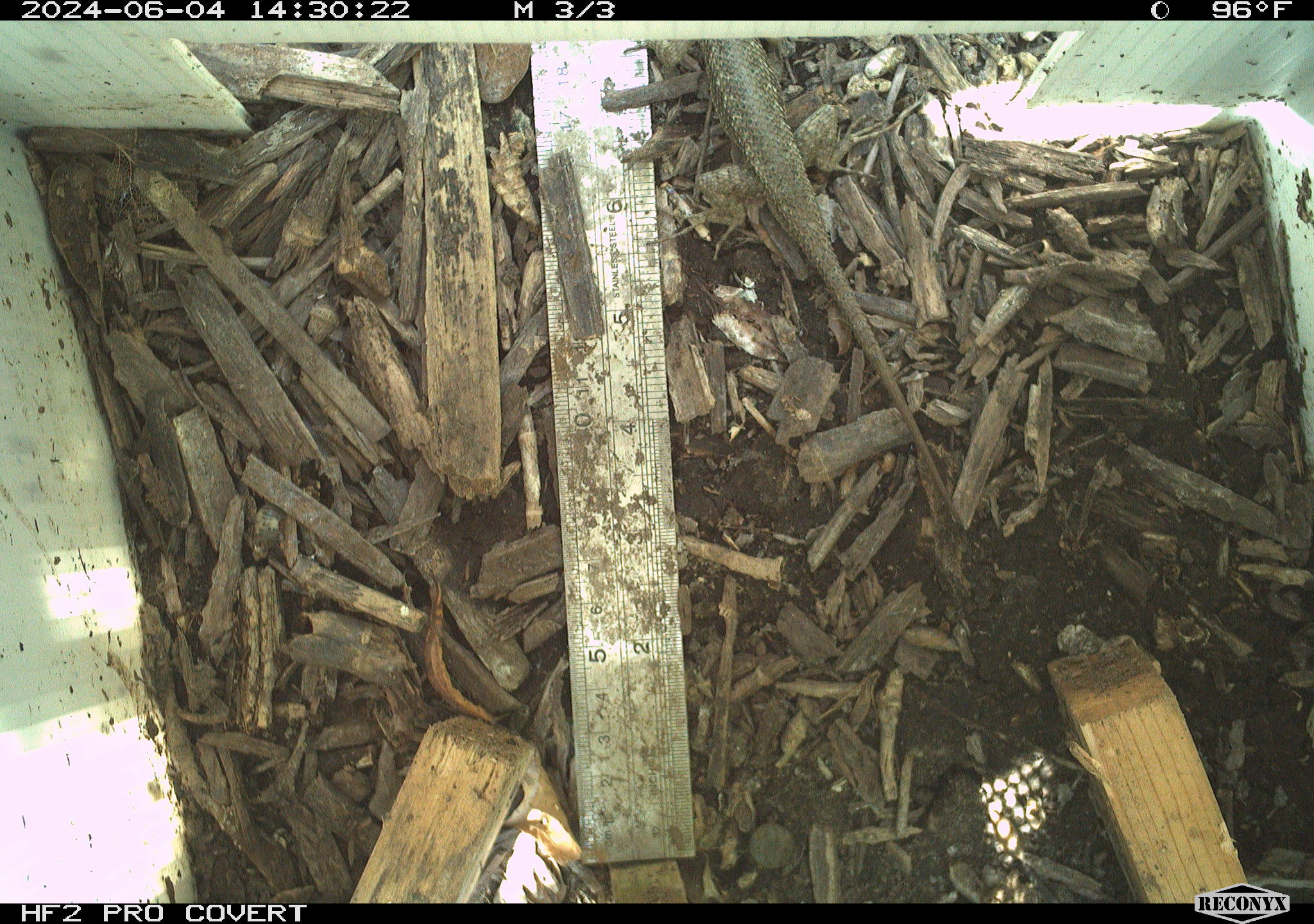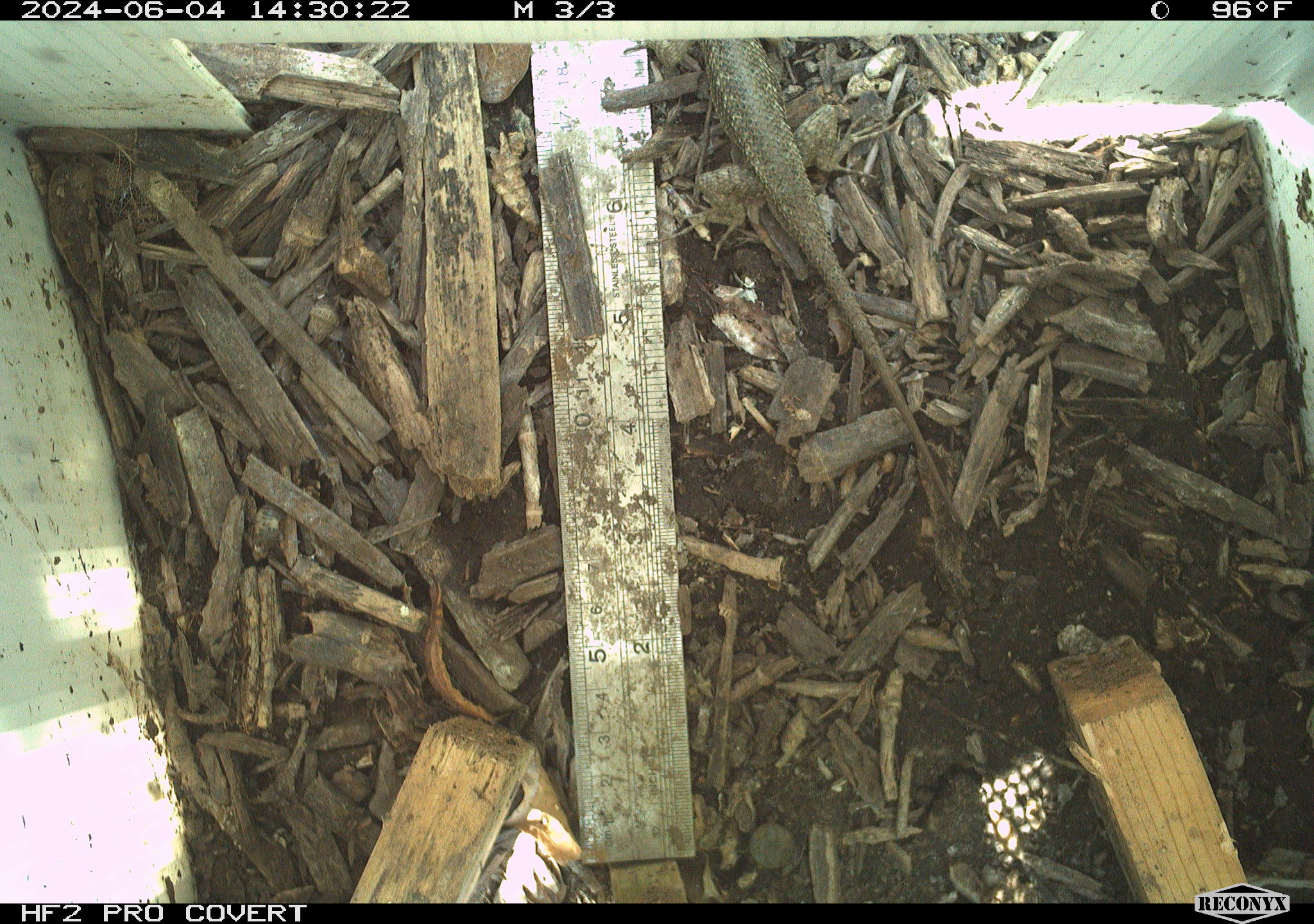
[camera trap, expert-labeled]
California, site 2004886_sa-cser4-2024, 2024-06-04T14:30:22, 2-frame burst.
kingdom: Animalia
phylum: Chordata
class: Reptilia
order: Squamata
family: Phrynosomatidae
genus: Sceloporus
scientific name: Sceloporus occidentalis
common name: western fence lizard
Western fence lizard (Sceloporus occidentalis).